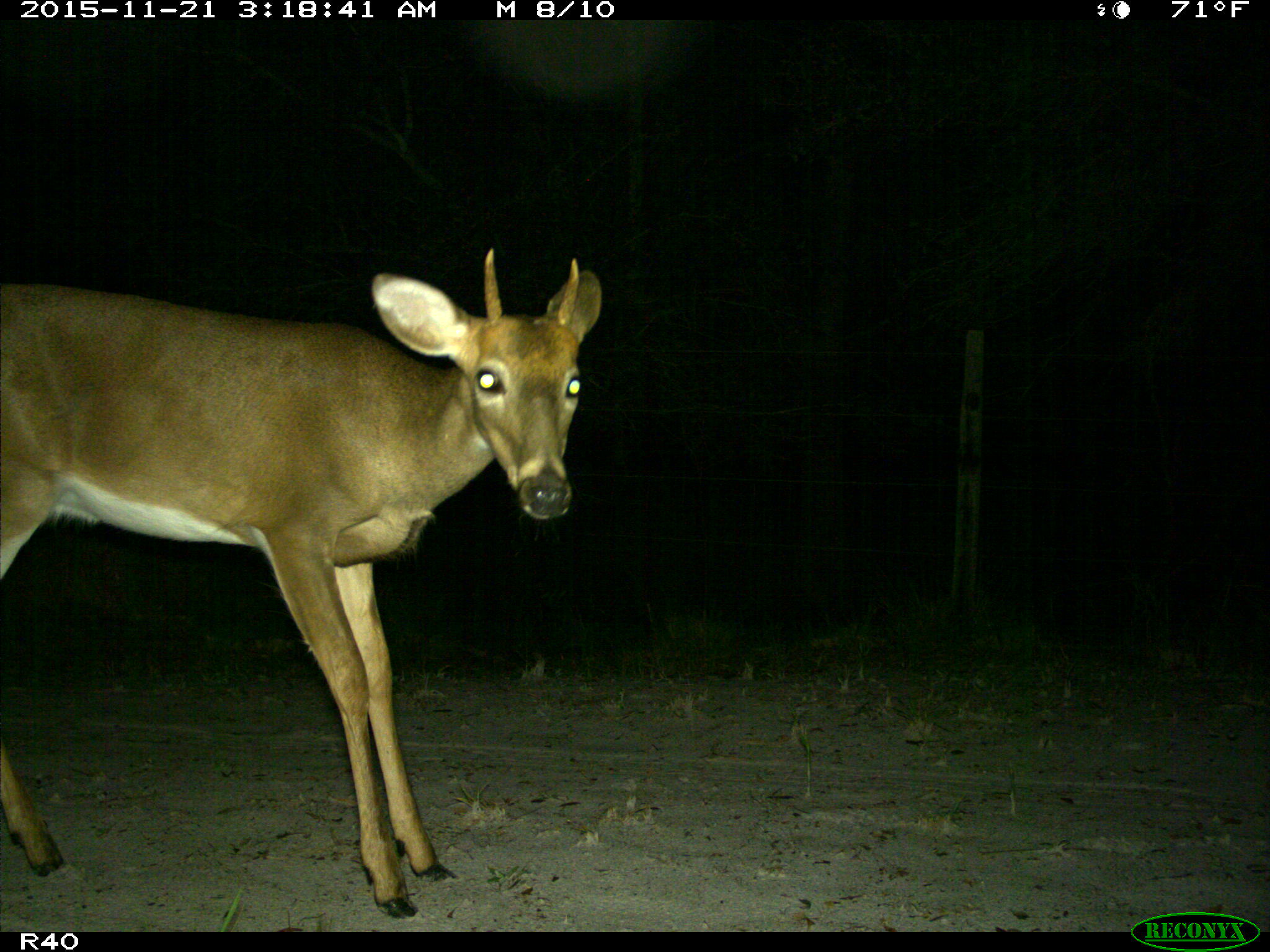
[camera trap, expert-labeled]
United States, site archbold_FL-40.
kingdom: Animalia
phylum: Chordata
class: Mammalia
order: Artiodactyla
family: Cervidae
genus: Odocoileus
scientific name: Odocoileus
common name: deer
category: unidentified deer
Unidentified deer (deer) (Odocoileus).